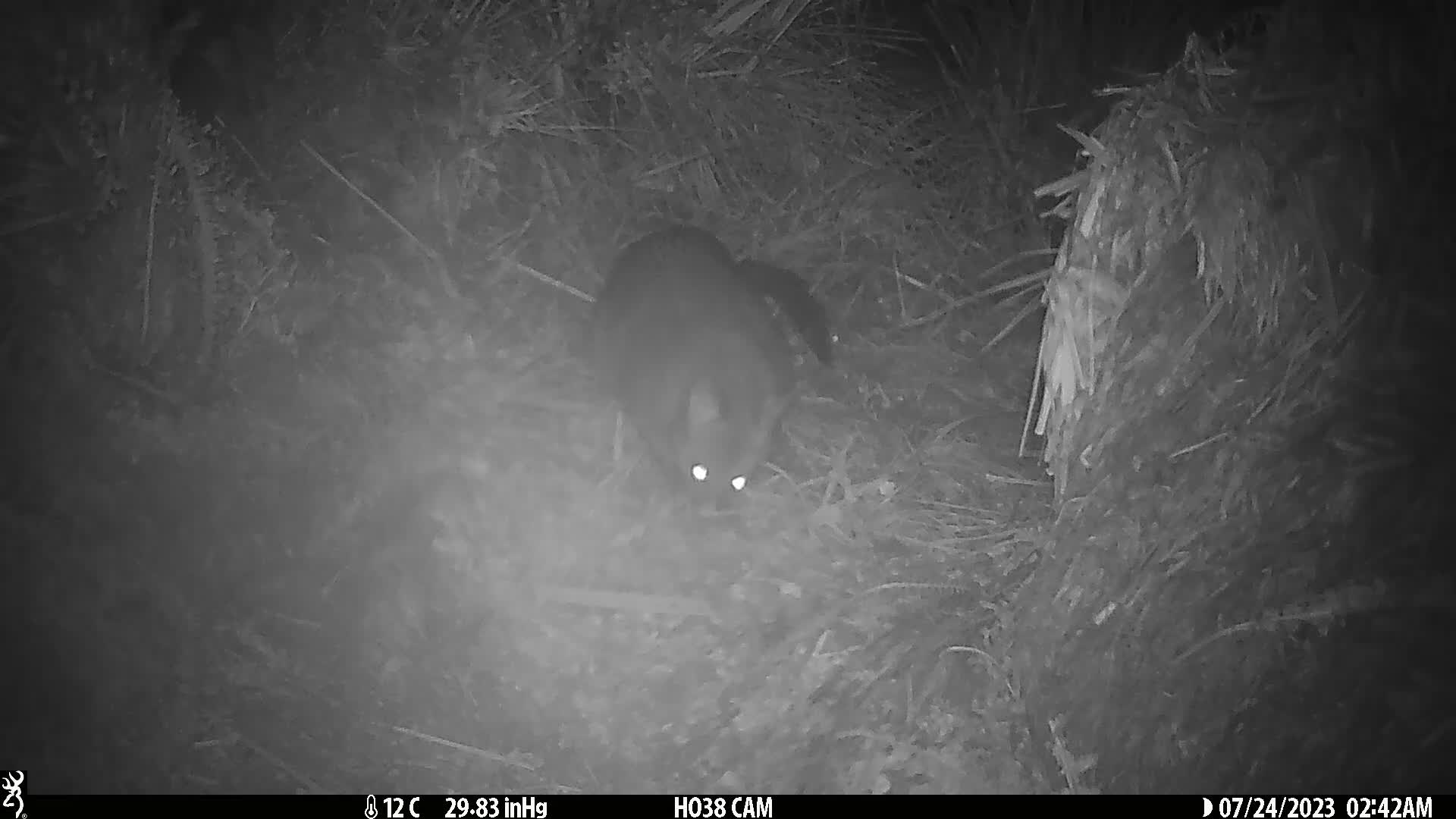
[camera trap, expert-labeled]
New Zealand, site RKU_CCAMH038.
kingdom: Animalia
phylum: Chordata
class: Mammalia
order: Diprotodontia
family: Phalangeridae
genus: Trichosurus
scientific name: Trichosurus vulpecula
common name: common brushtail possum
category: possum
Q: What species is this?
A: Possum (common brushtail possum) (Trichosurus vulpecula).